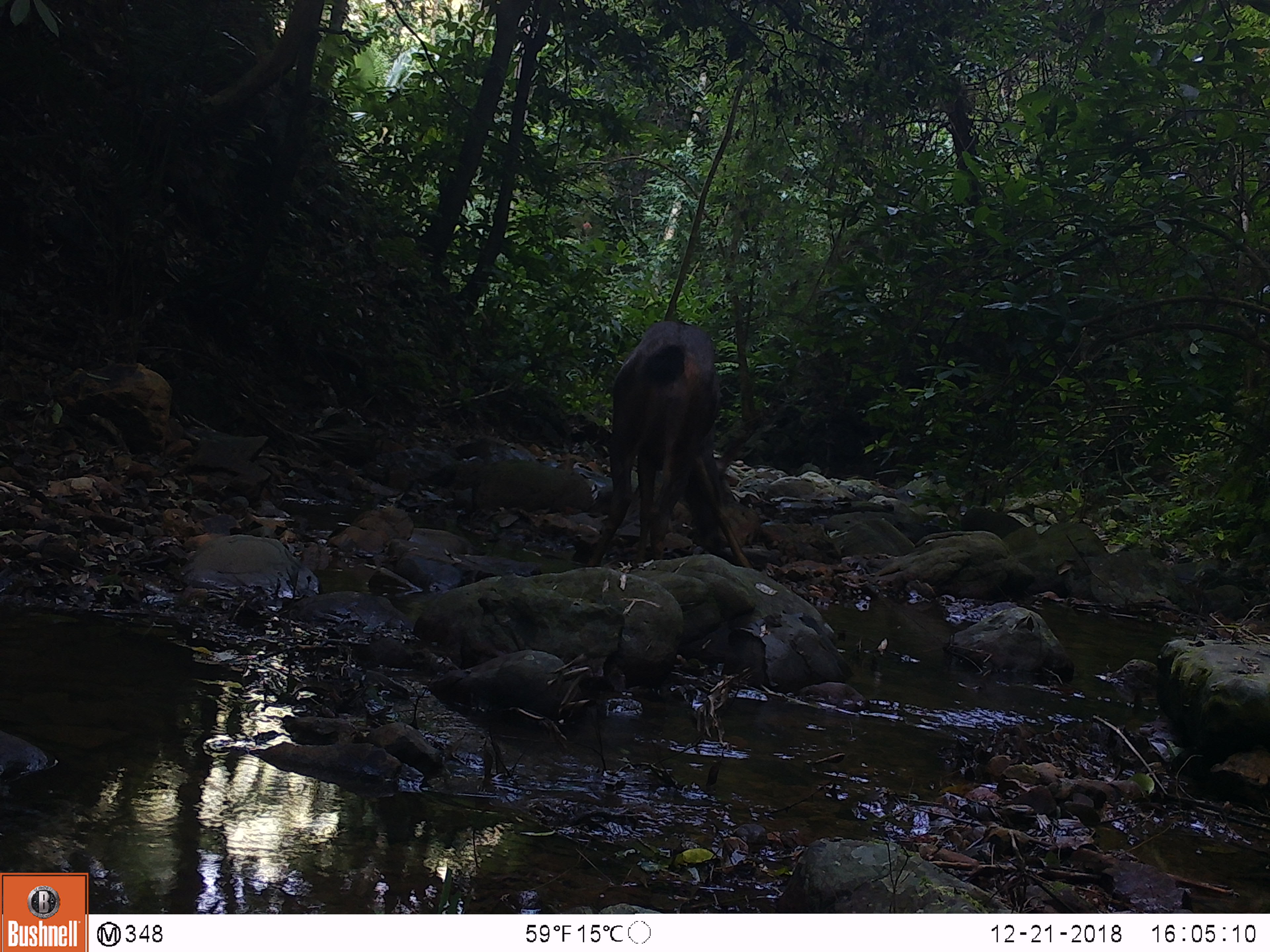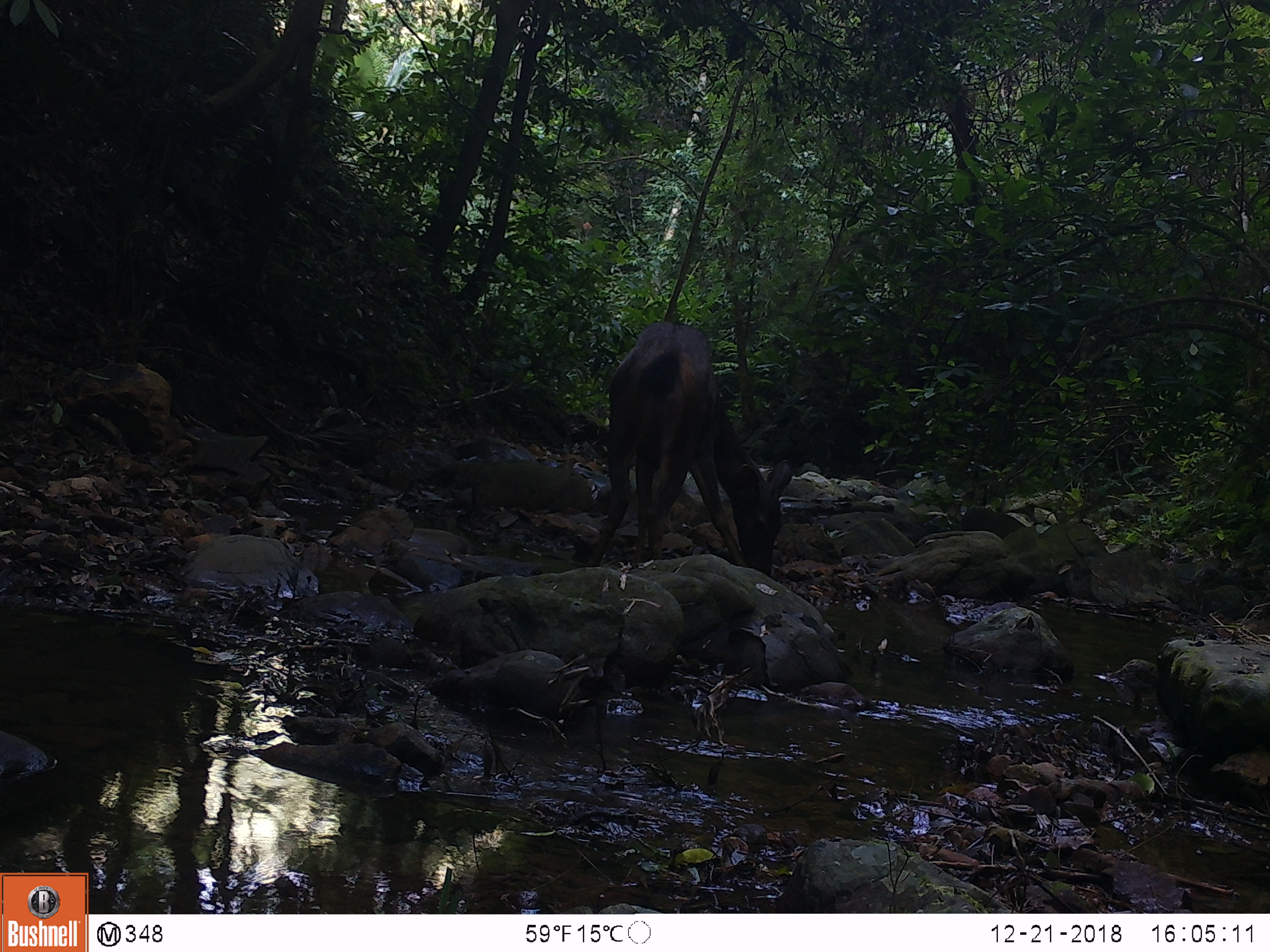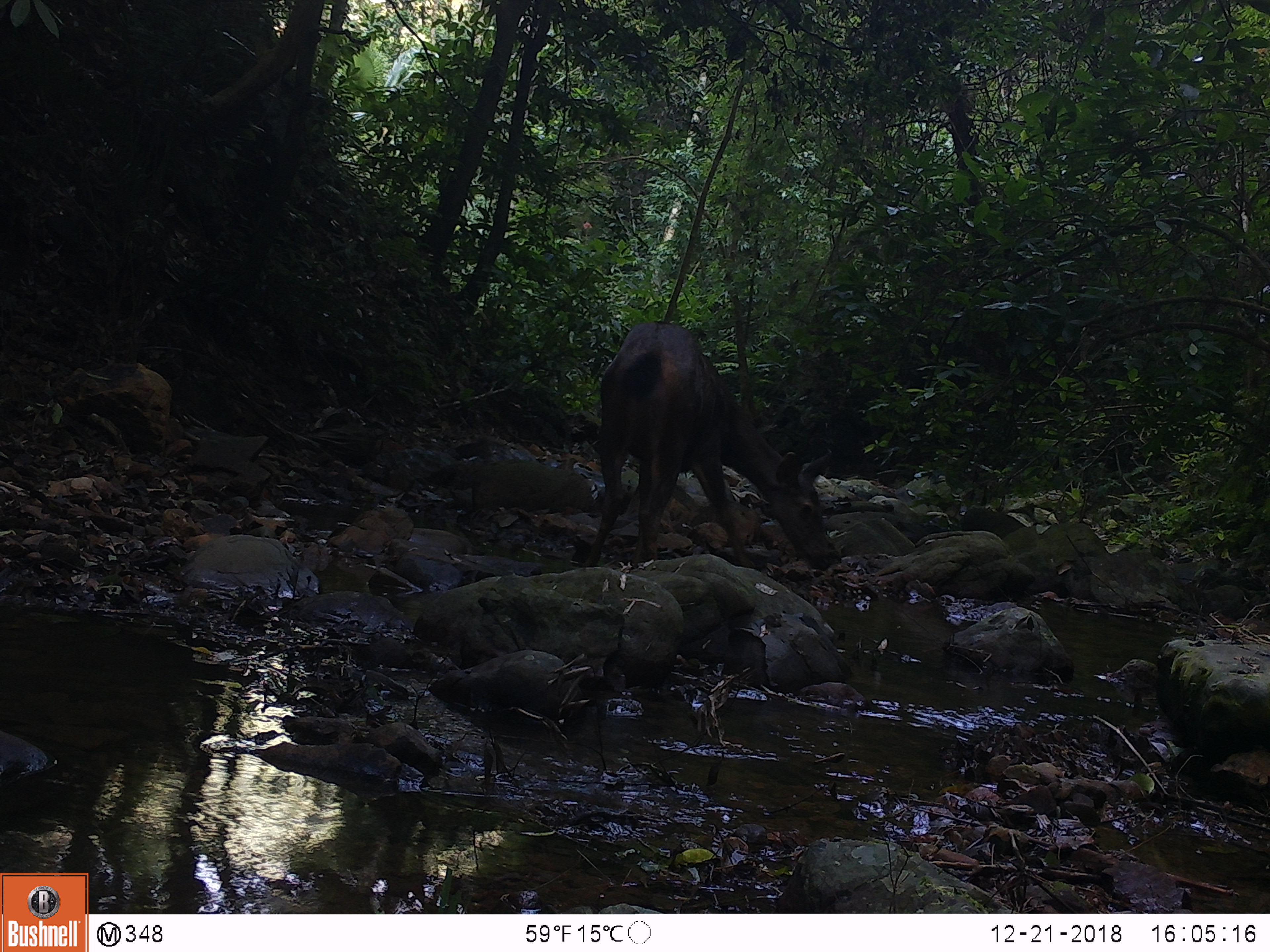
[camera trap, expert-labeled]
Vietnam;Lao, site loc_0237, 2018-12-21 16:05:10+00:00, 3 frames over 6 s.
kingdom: Animalia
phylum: Chordata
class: Mammalia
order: Artiodactyla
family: Cervidae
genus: Rusa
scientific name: Rusa unicolor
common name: sambar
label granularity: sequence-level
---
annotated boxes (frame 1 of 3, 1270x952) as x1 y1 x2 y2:
sambar: 585 319 752 570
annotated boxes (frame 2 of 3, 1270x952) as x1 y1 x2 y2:
sambar: 583 321 793 576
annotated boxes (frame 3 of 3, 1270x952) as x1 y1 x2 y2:
sambar: 583 319 834 572